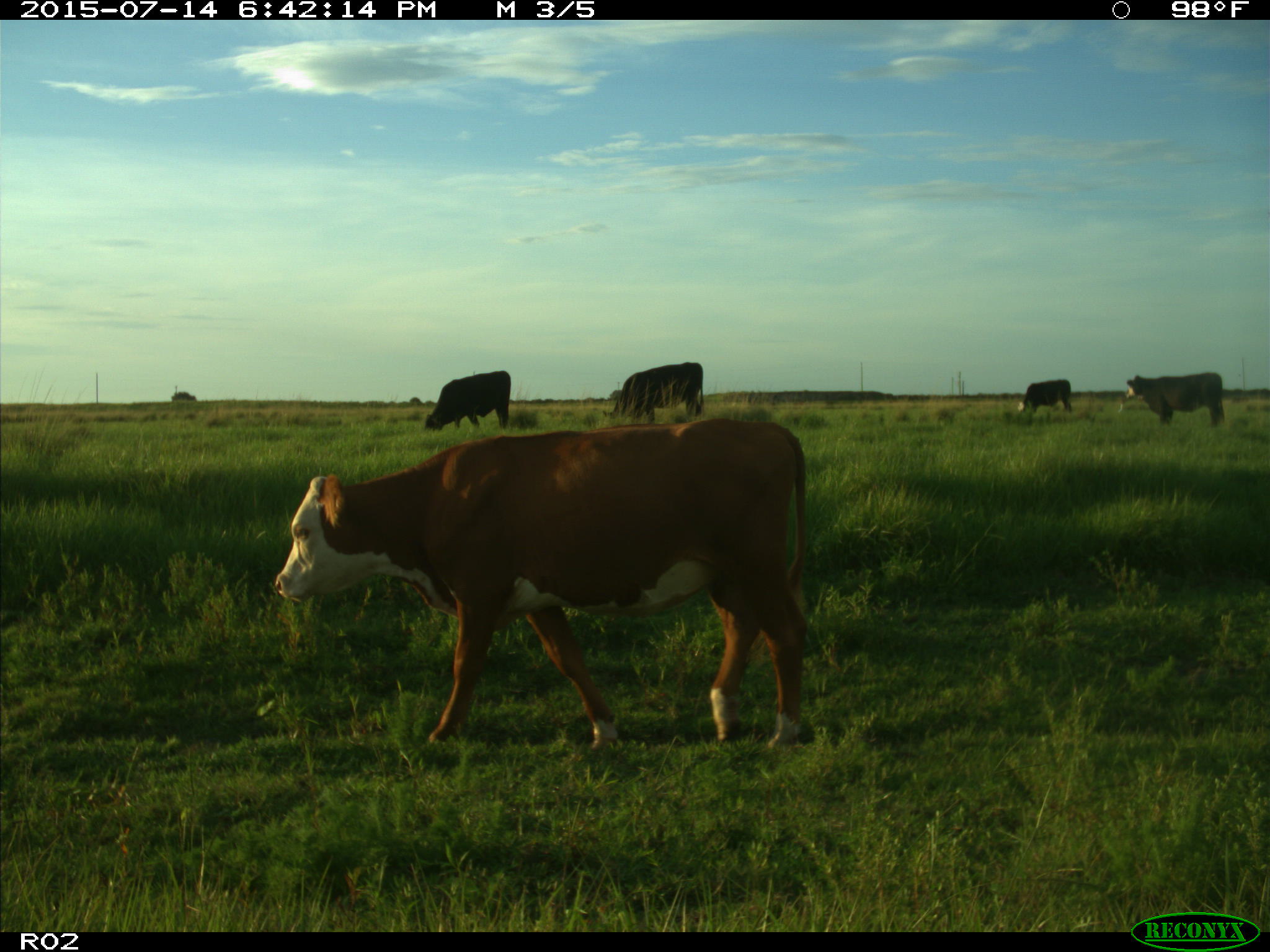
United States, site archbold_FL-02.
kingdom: Animalia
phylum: Chordata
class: Mammalia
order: Artiodactyla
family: Bovidae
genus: Bos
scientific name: Bos taurus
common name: domestic cow